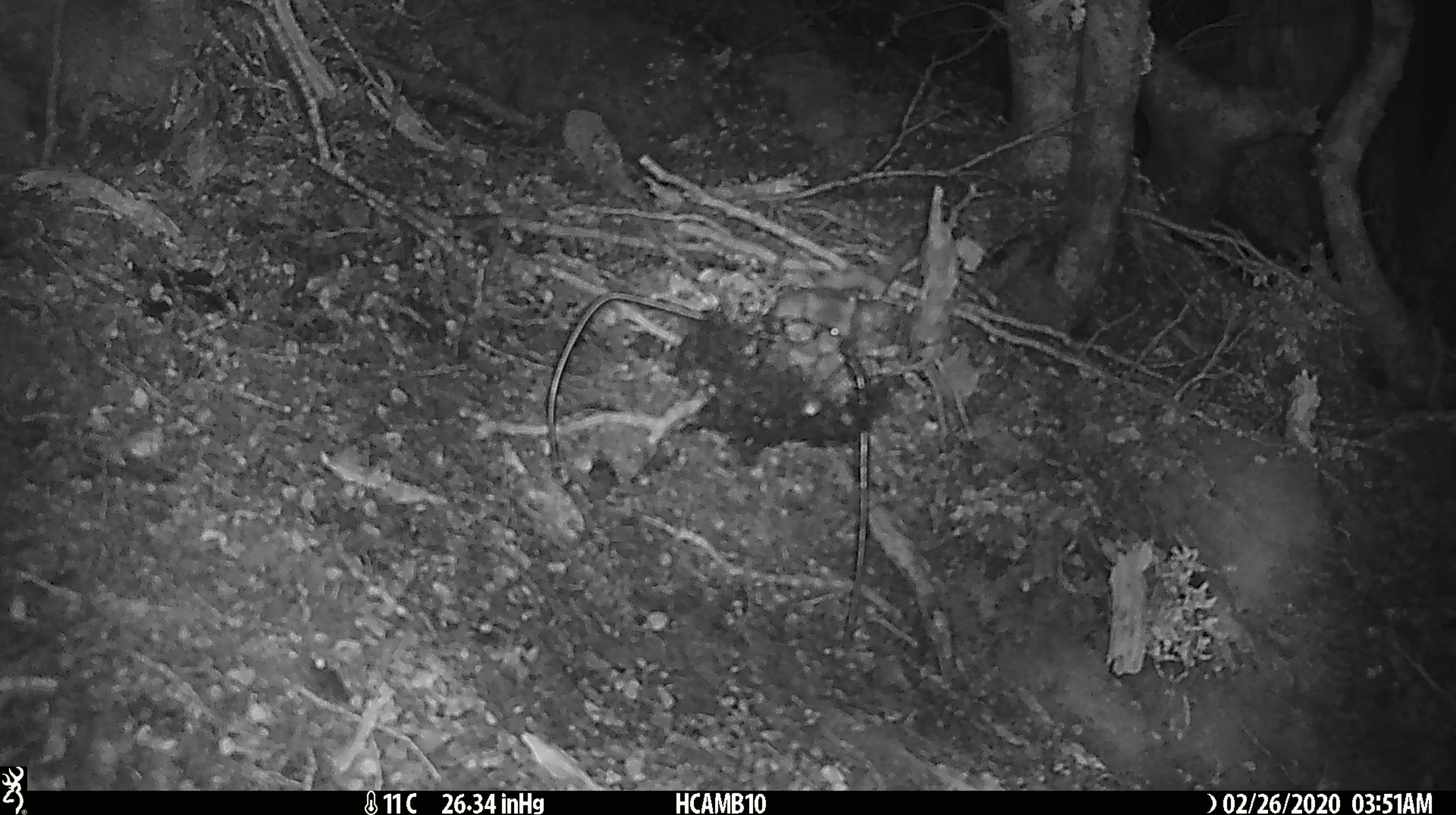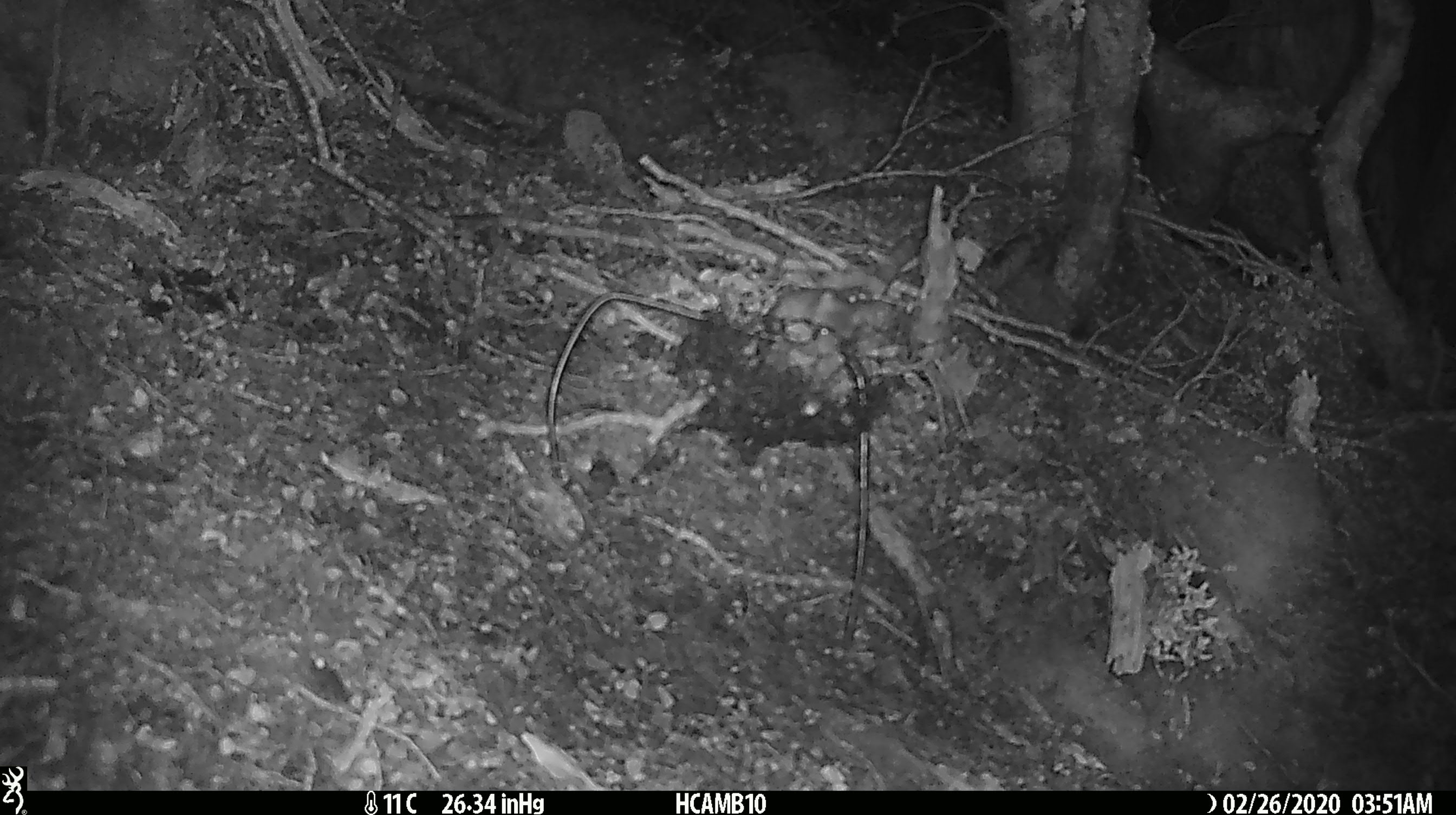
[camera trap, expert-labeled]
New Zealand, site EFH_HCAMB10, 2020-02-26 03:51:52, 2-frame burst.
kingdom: Animalia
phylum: Chordata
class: Mammalia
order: Rodentia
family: Muridae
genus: Mus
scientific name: Mus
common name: mouse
Mouse (Mus).